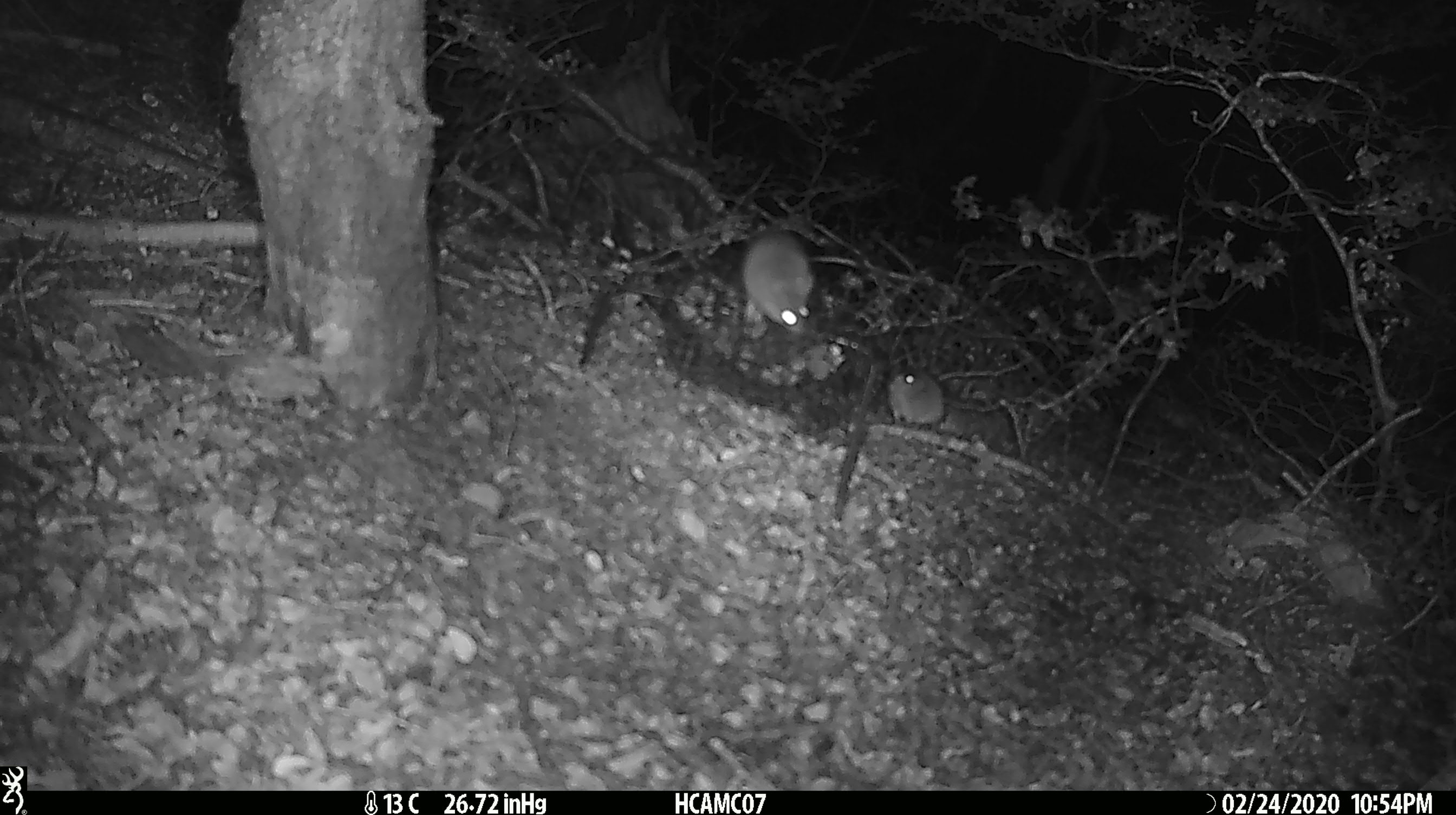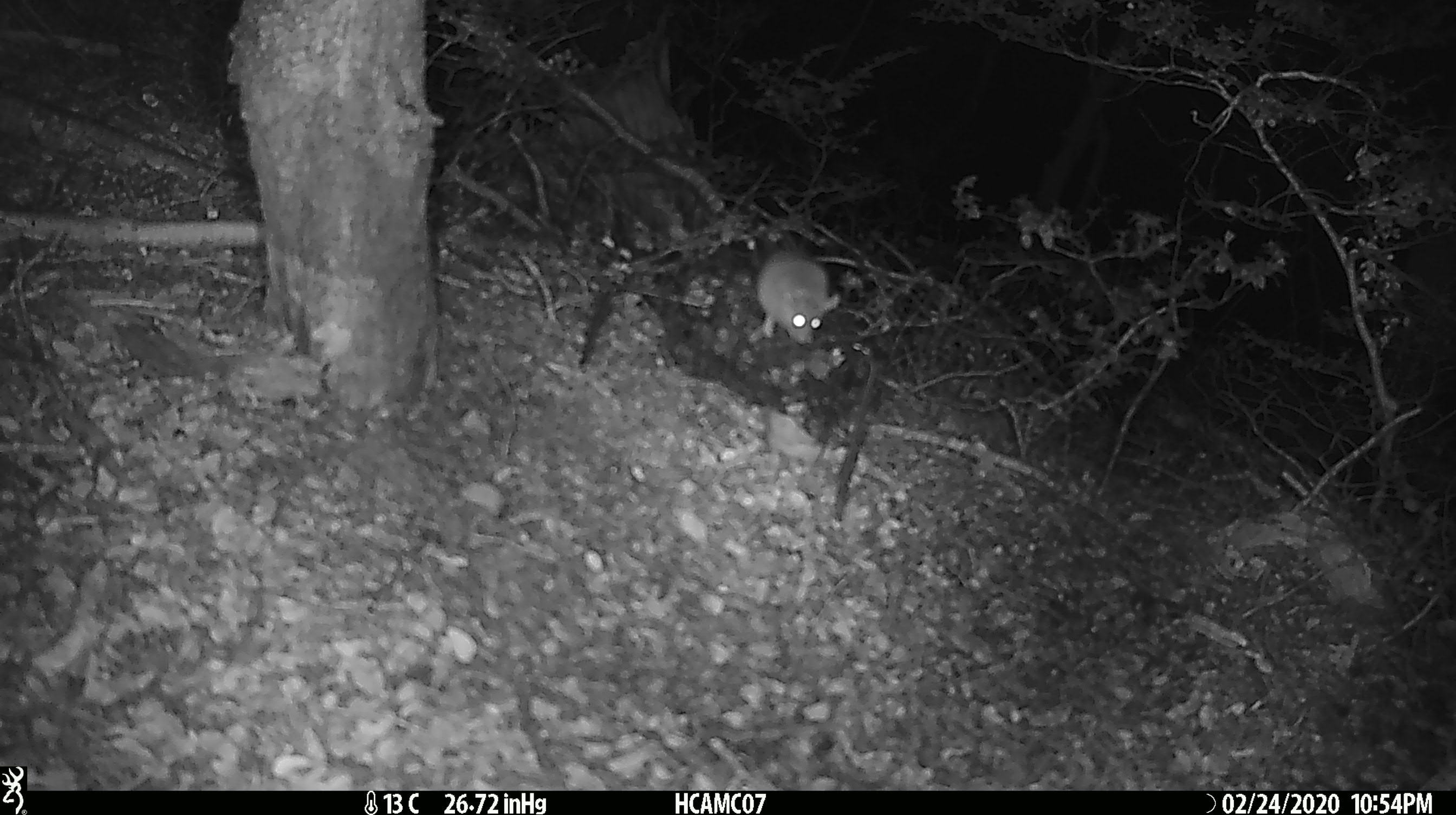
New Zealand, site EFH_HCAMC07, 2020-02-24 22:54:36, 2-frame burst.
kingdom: Animalia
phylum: Chordata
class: Mammalia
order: Rodentia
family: Muridae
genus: Mus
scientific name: Mus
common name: mouse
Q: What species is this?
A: Mouse (Mus).